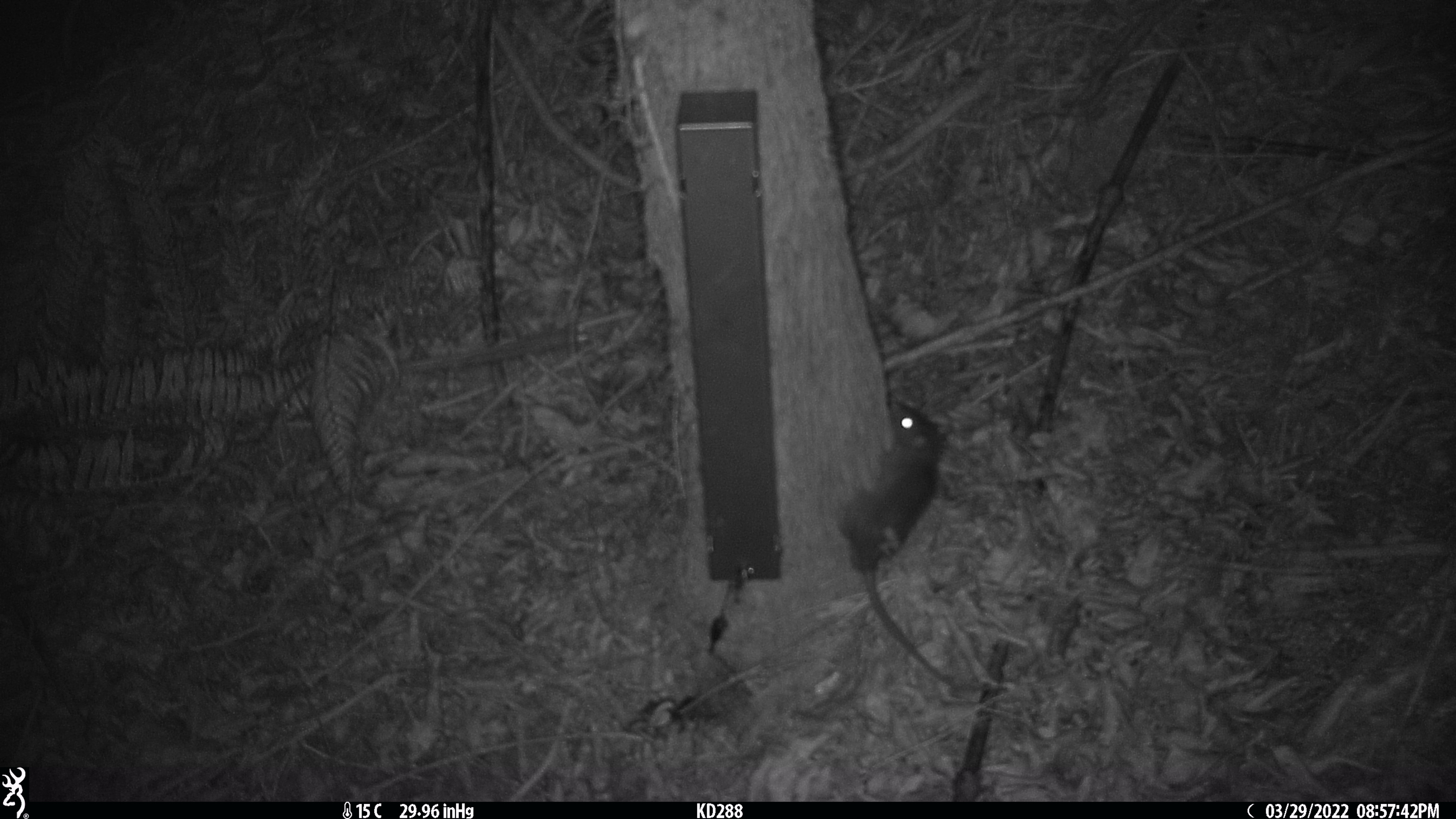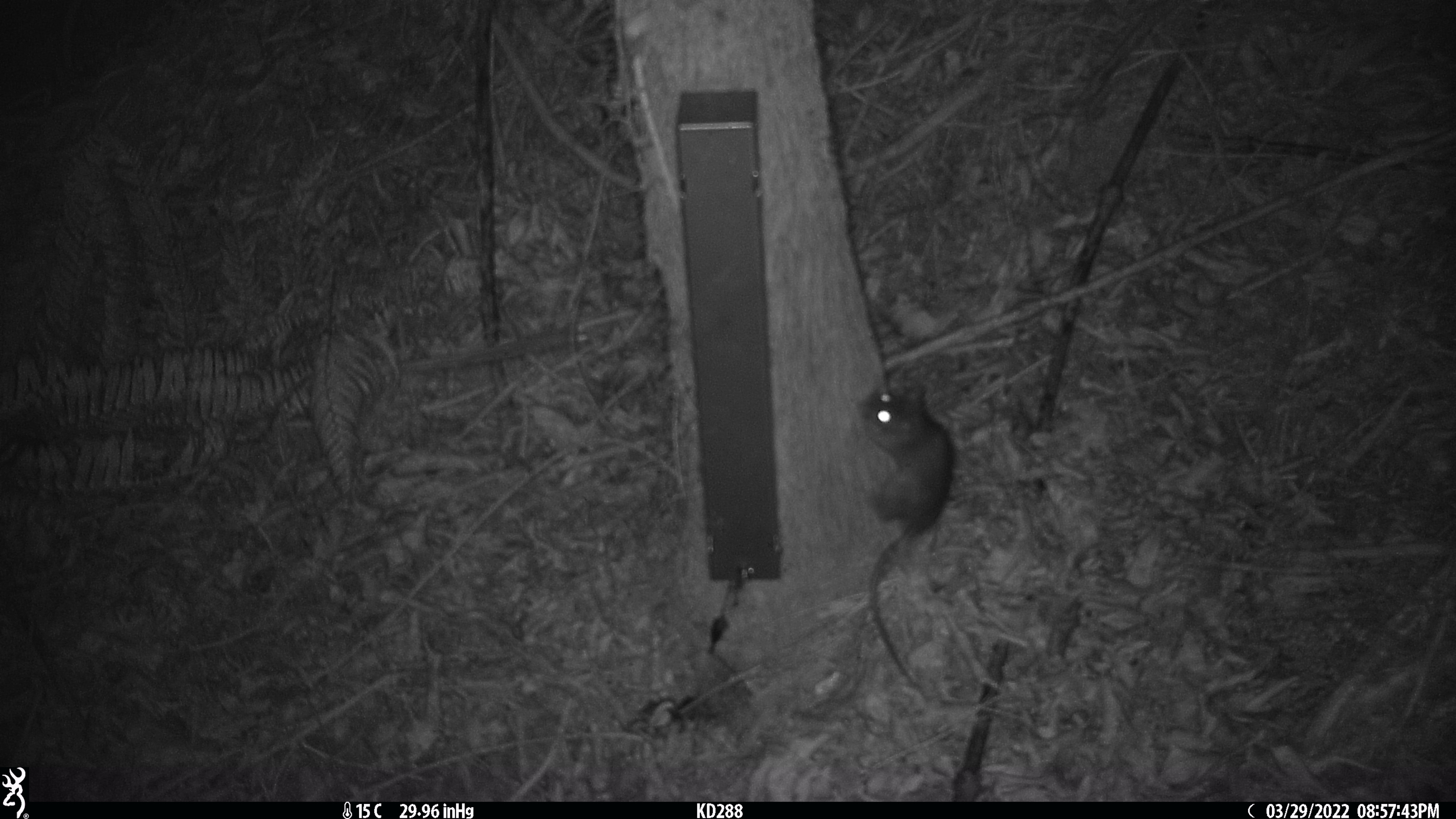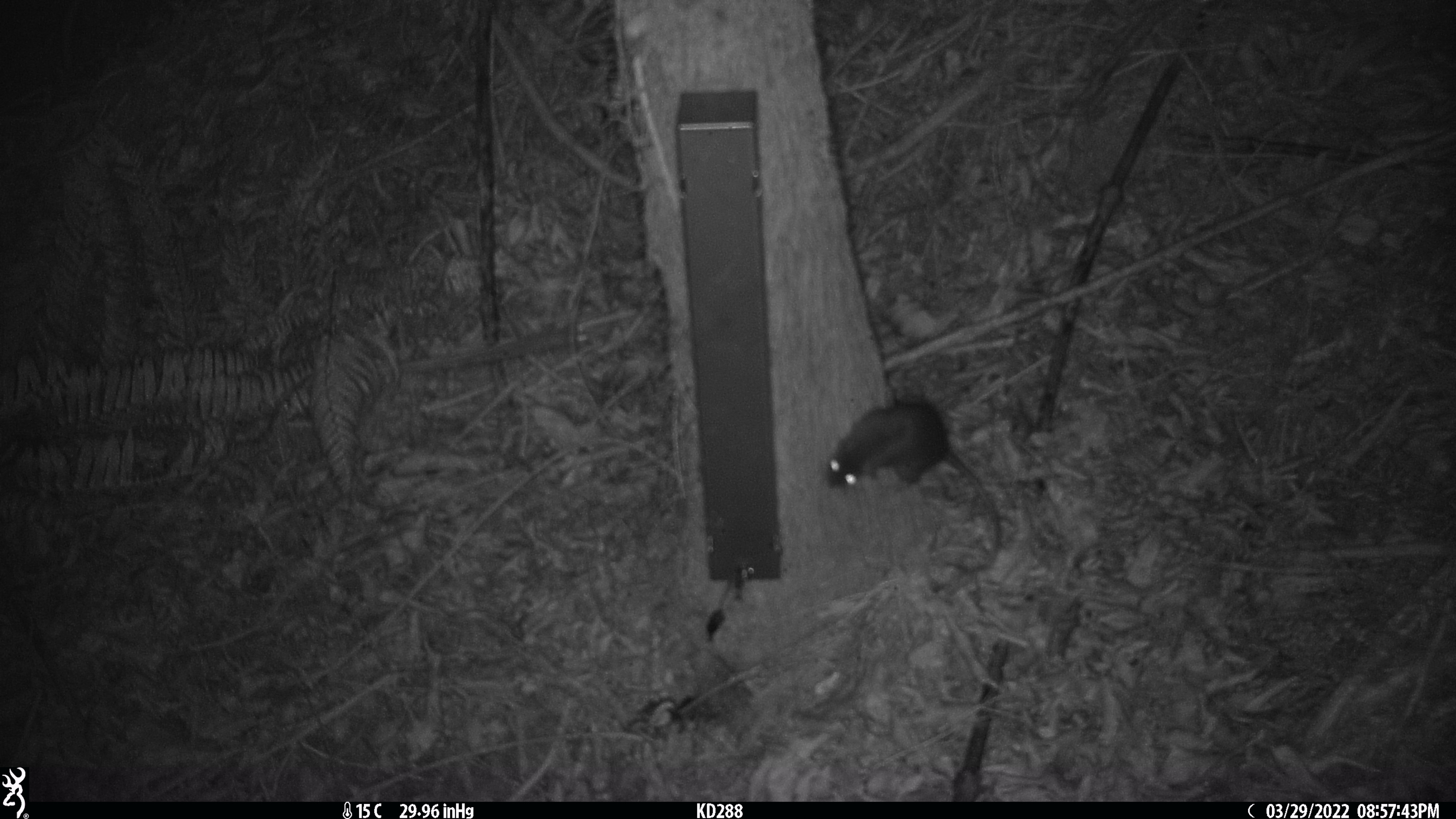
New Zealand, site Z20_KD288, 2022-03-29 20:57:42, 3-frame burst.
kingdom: Animalia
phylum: Chordata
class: Mammalia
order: Rodentia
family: Muridae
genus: Rattus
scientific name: Rattus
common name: rat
Rat (Rattus).